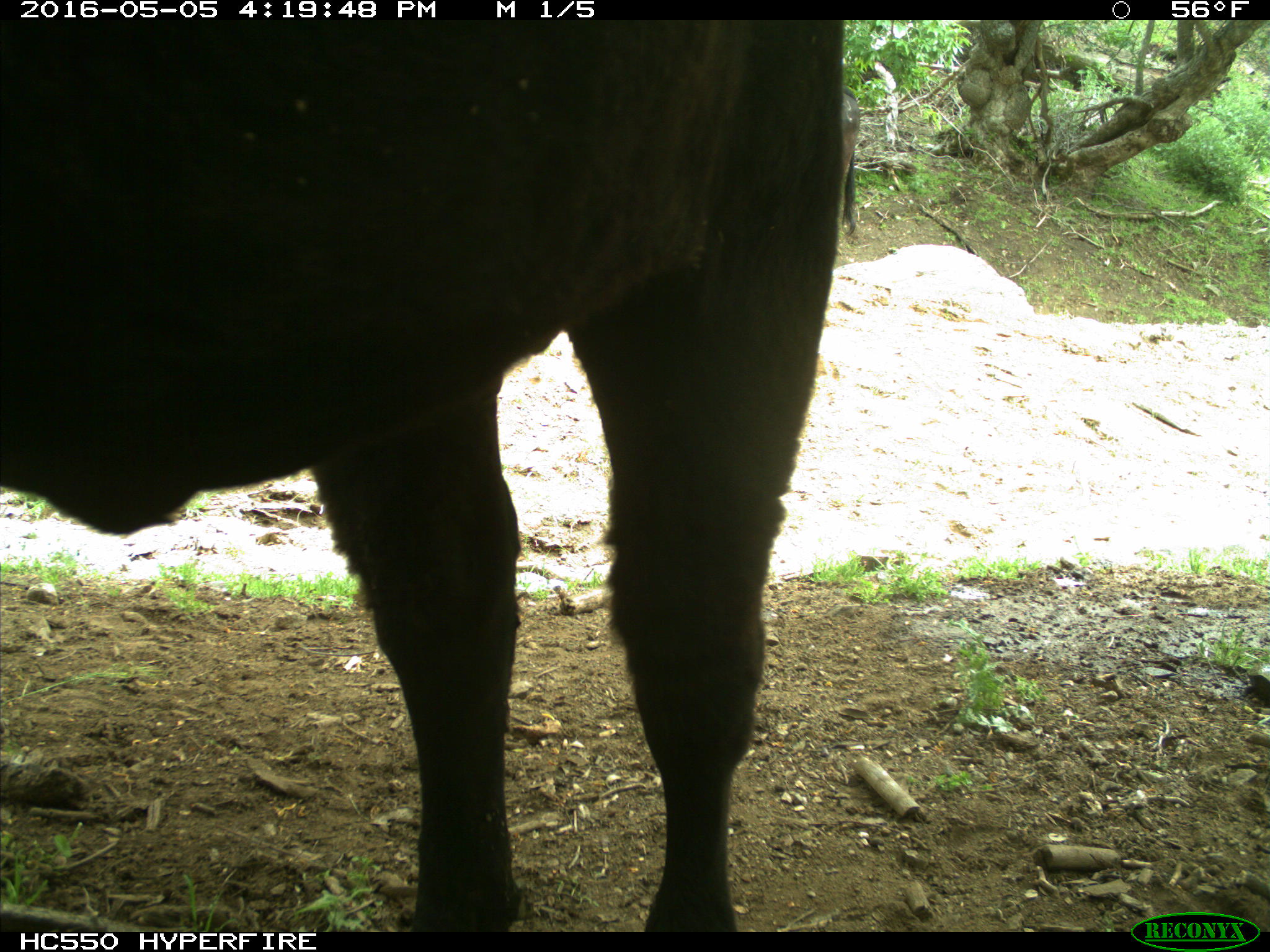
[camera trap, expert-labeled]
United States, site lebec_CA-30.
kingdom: Animalia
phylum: Chordata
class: Mammalia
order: Artiodactyla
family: Bovidae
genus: Bos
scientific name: Bos taurus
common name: domestic cow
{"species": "Bos taurus (domestic cow)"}